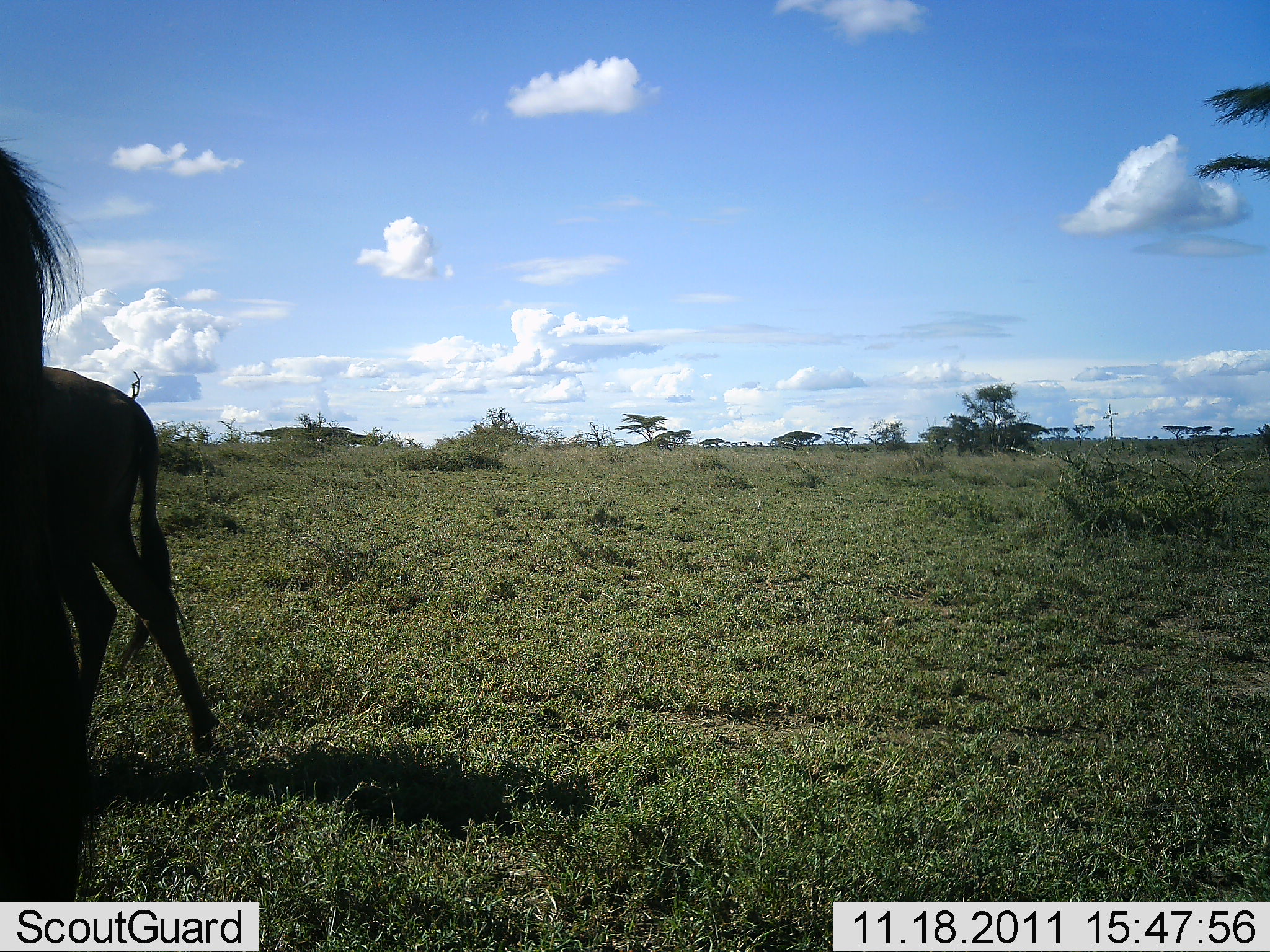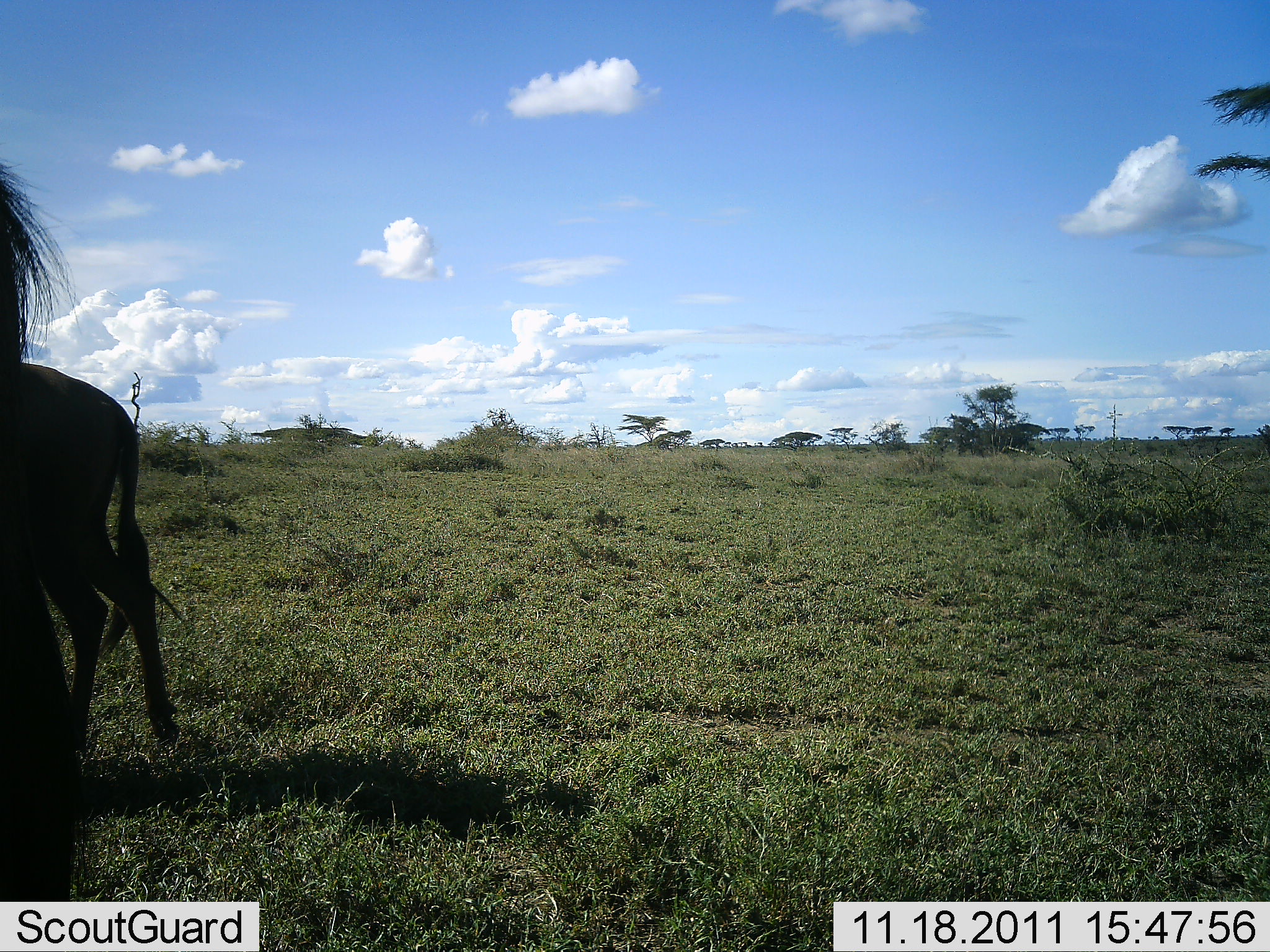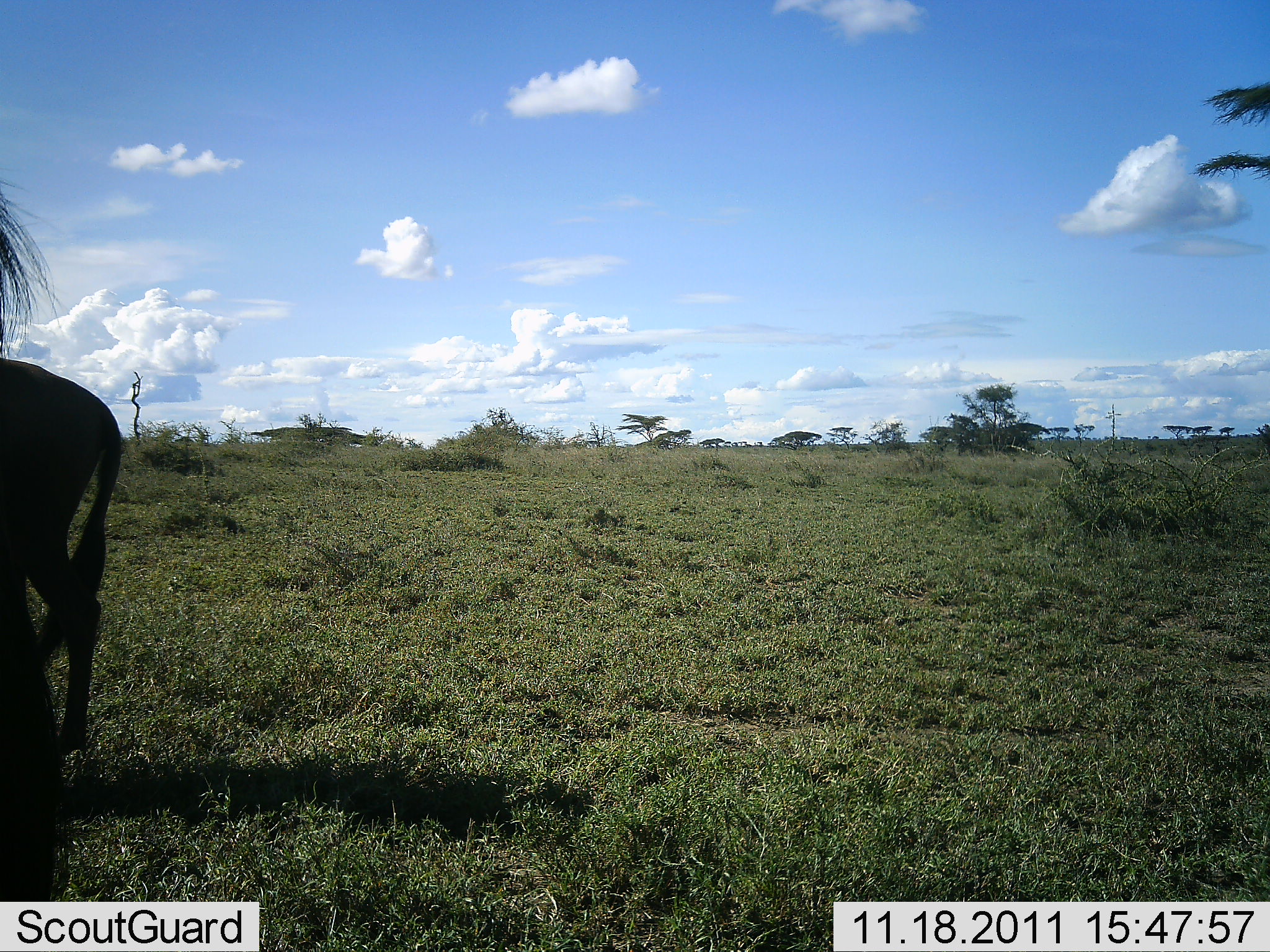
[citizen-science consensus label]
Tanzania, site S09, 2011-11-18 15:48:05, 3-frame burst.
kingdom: Animalia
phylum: Chordata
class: Mammalia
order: Artiodactyla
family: Bovidae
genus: Connochaetes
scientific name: Connochaetes taurinus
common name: blue wildebeest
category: wildebeest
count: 2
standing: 36%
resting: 0%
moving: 64%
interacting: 18%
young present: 0%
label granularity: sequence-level